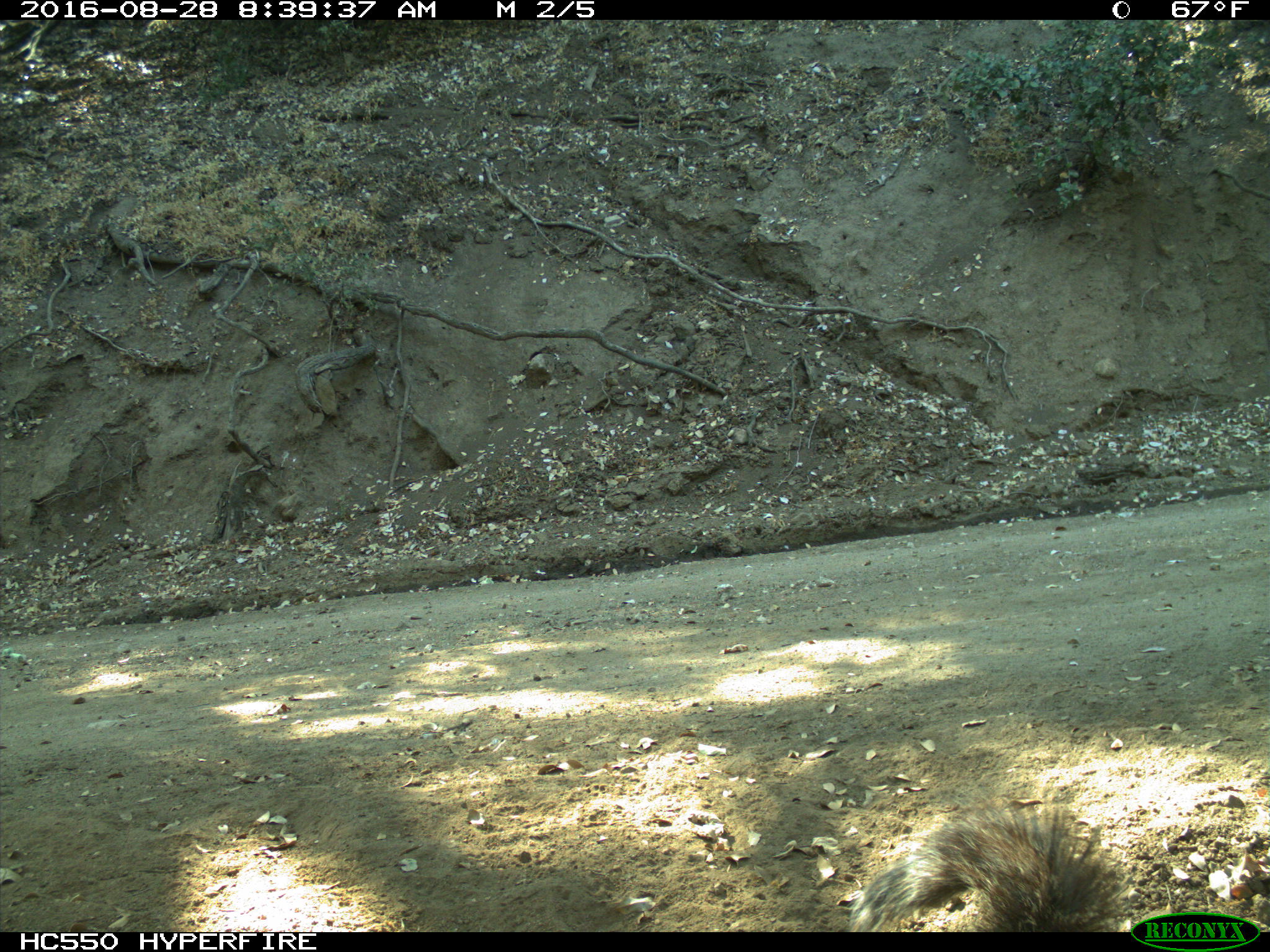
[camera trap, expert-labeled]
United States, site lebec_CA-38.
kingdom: Animalia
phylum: Chordata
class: Mammalia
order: Rodentia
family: Sciuridae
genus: Sciurus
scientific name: Sciurus carolinensis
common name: eastern gray squirrel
Sciurus carolinensis (eastern gray squirrel).